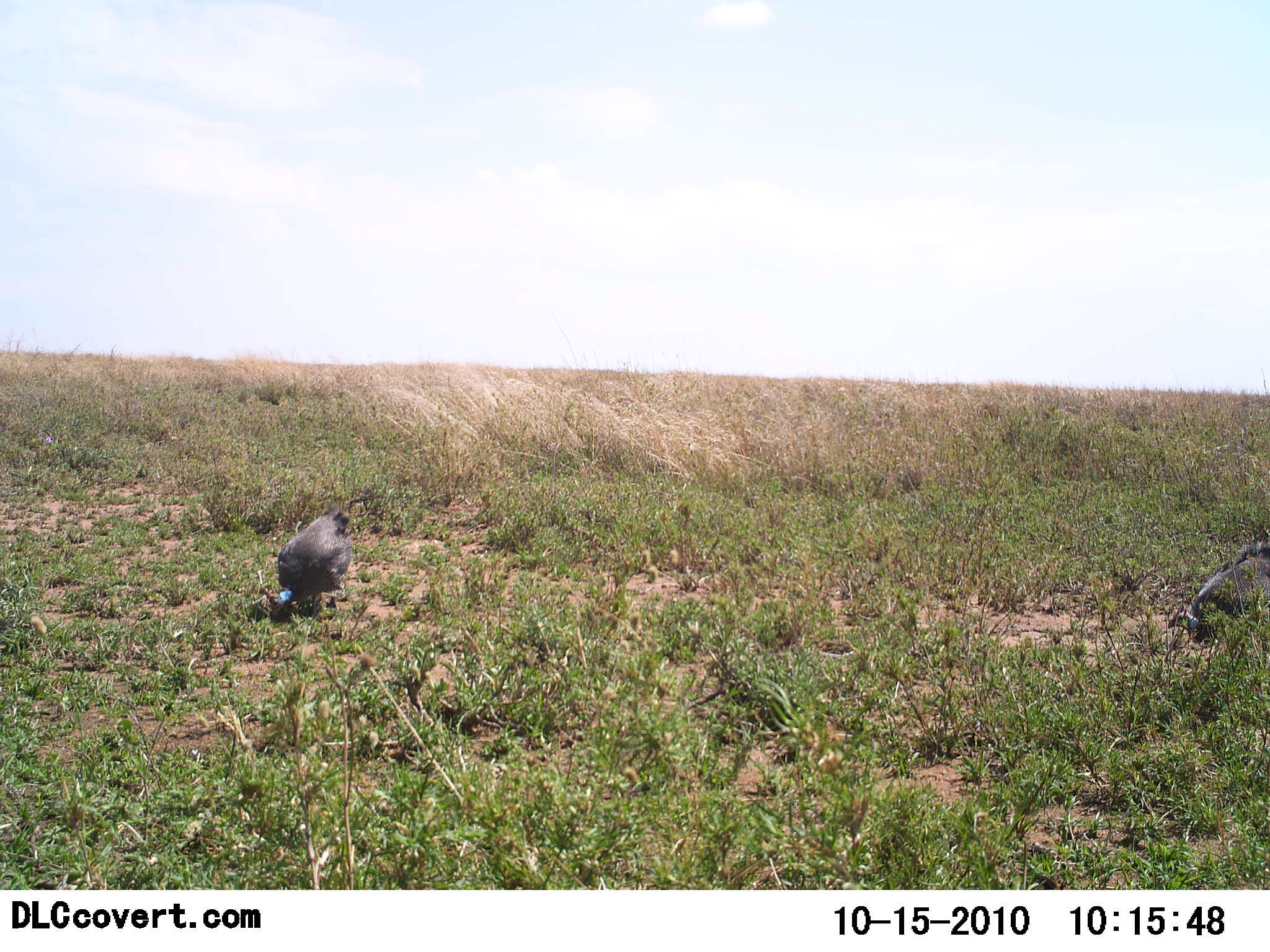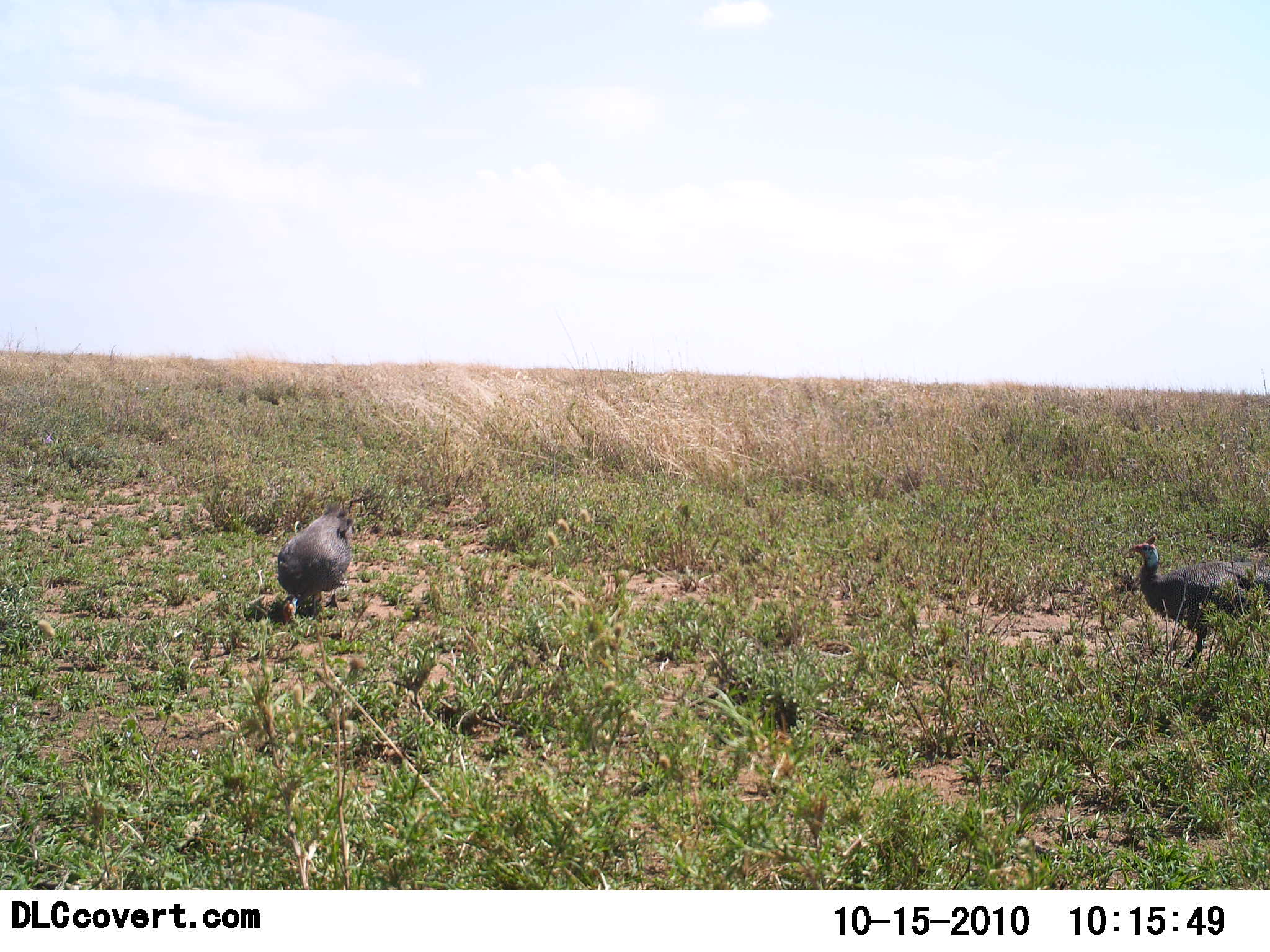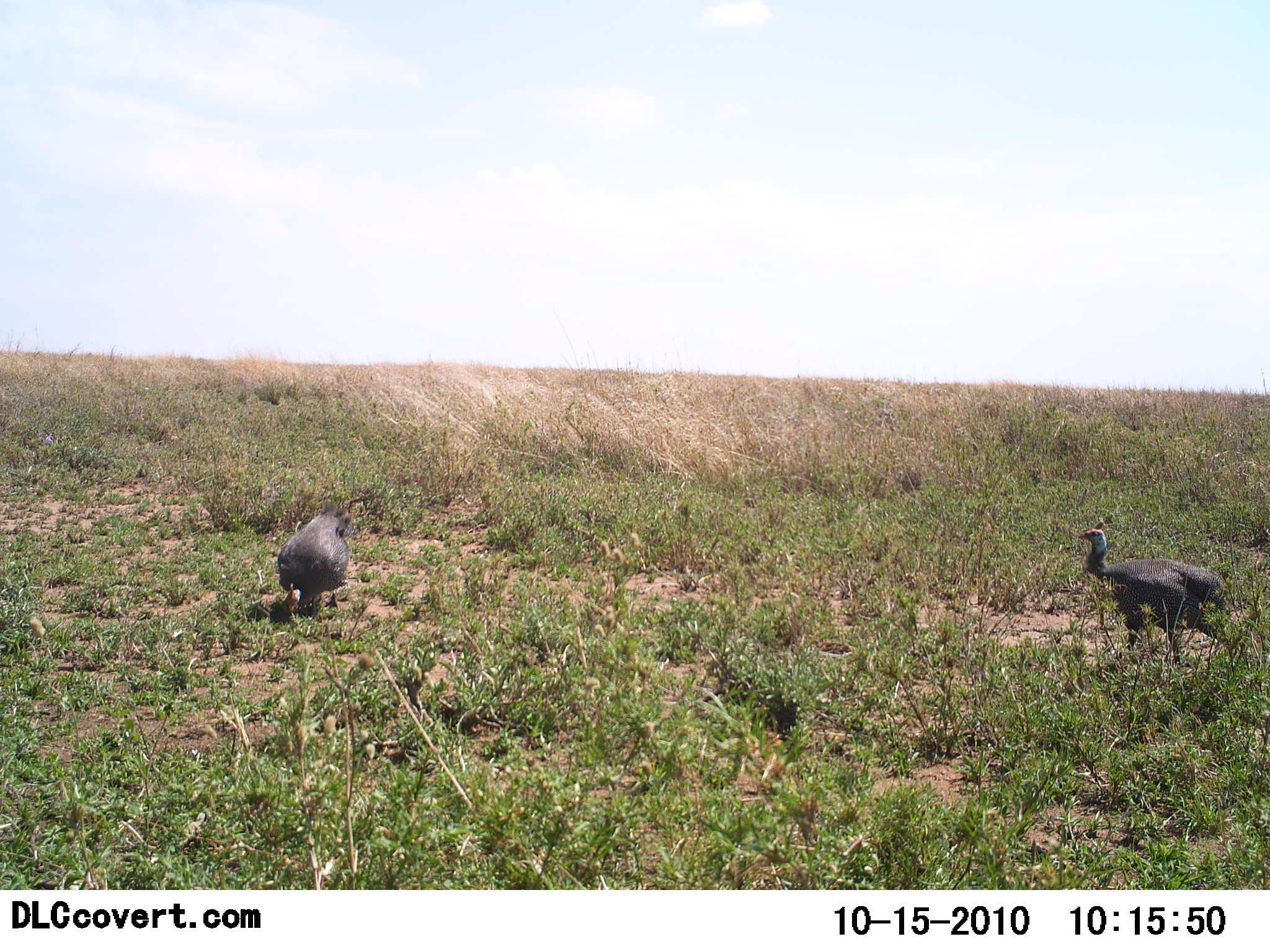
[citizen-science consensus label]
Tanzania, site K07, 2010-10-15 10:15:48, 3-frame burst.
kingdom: Animalia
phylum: Chordata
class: Aves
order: Galliformes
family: Numididae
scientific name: Numididae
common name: guinea fowl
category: guineafowl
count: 2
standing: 38%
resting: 0%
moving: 56%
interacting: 0%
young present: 0%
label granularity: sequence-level